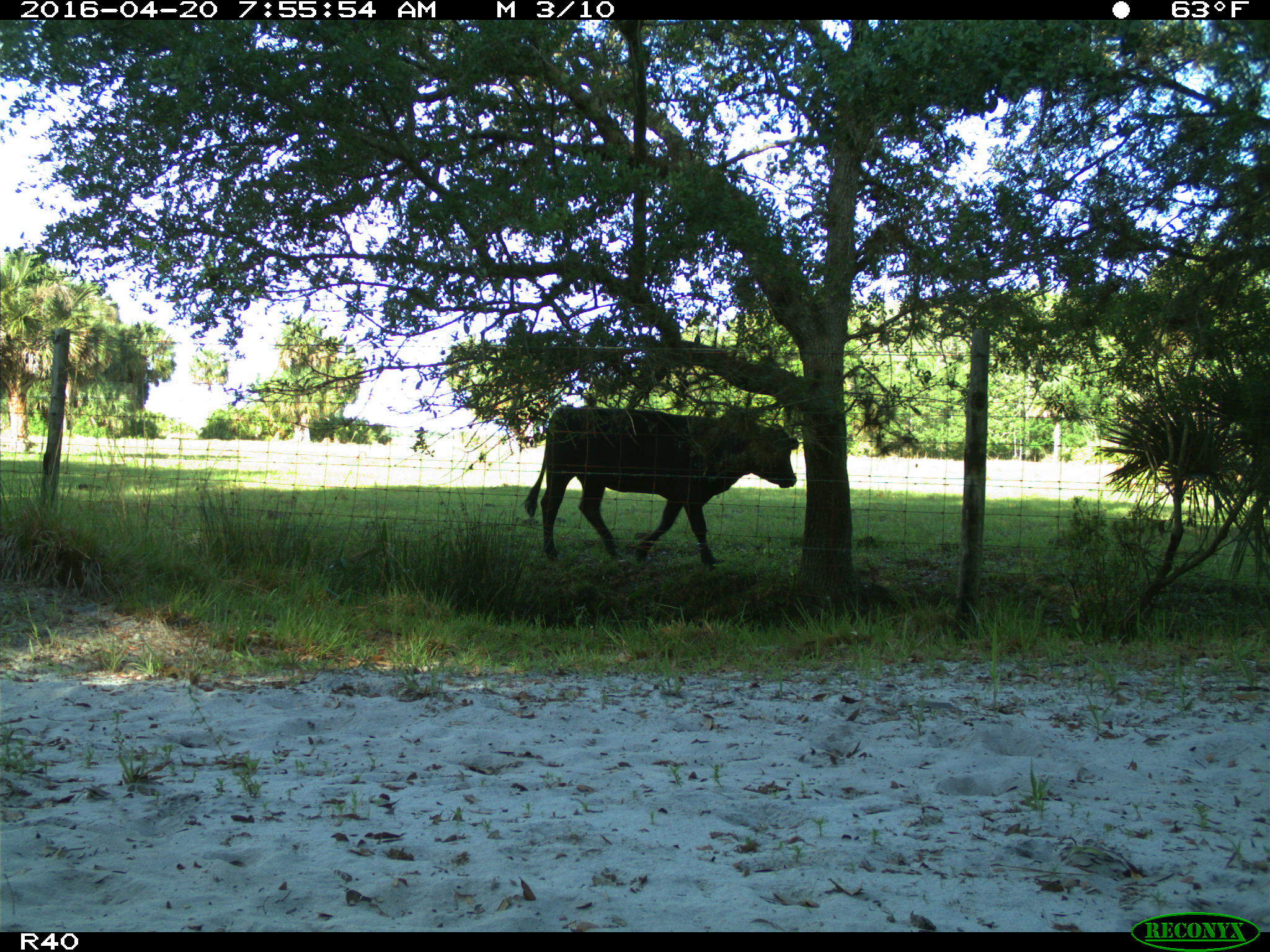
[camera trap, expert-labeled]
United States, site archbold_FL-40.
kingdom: Animalia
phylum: Chordata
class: Mammalia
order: Artiodactyla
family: Bovidae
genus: Bos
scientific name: Bos taurus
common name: domestic cow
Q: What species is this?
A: Bos taurus (domestic cow).